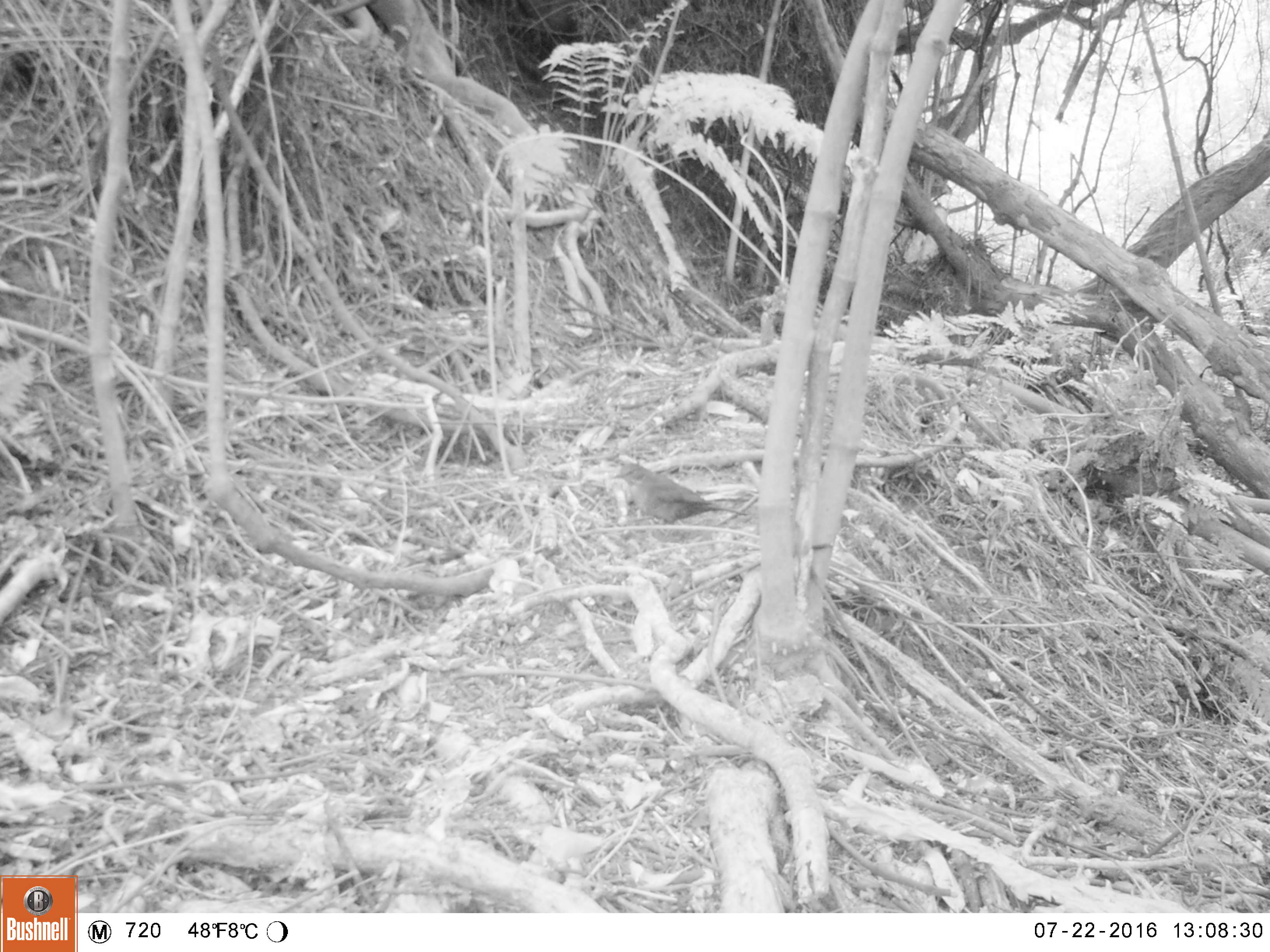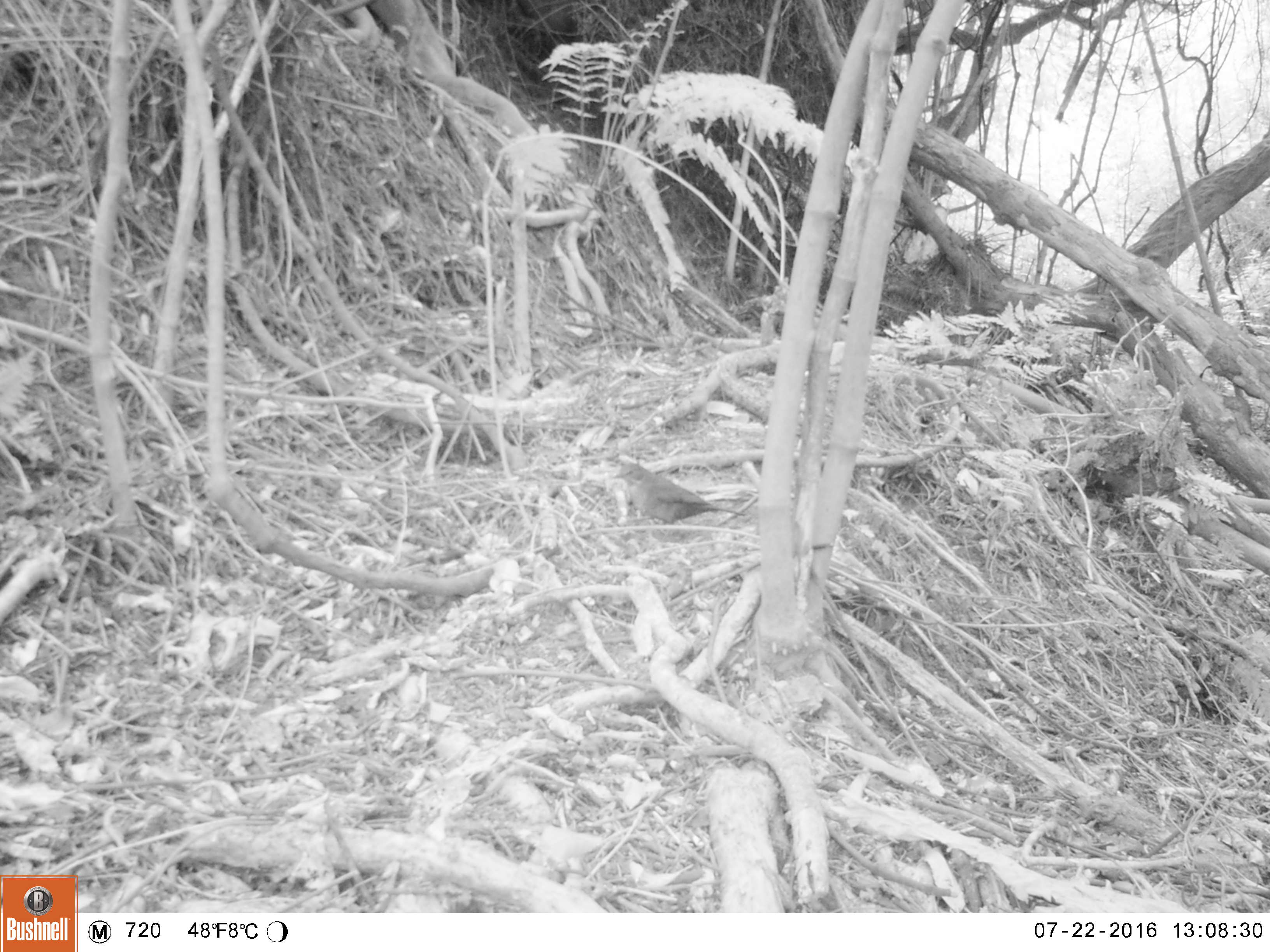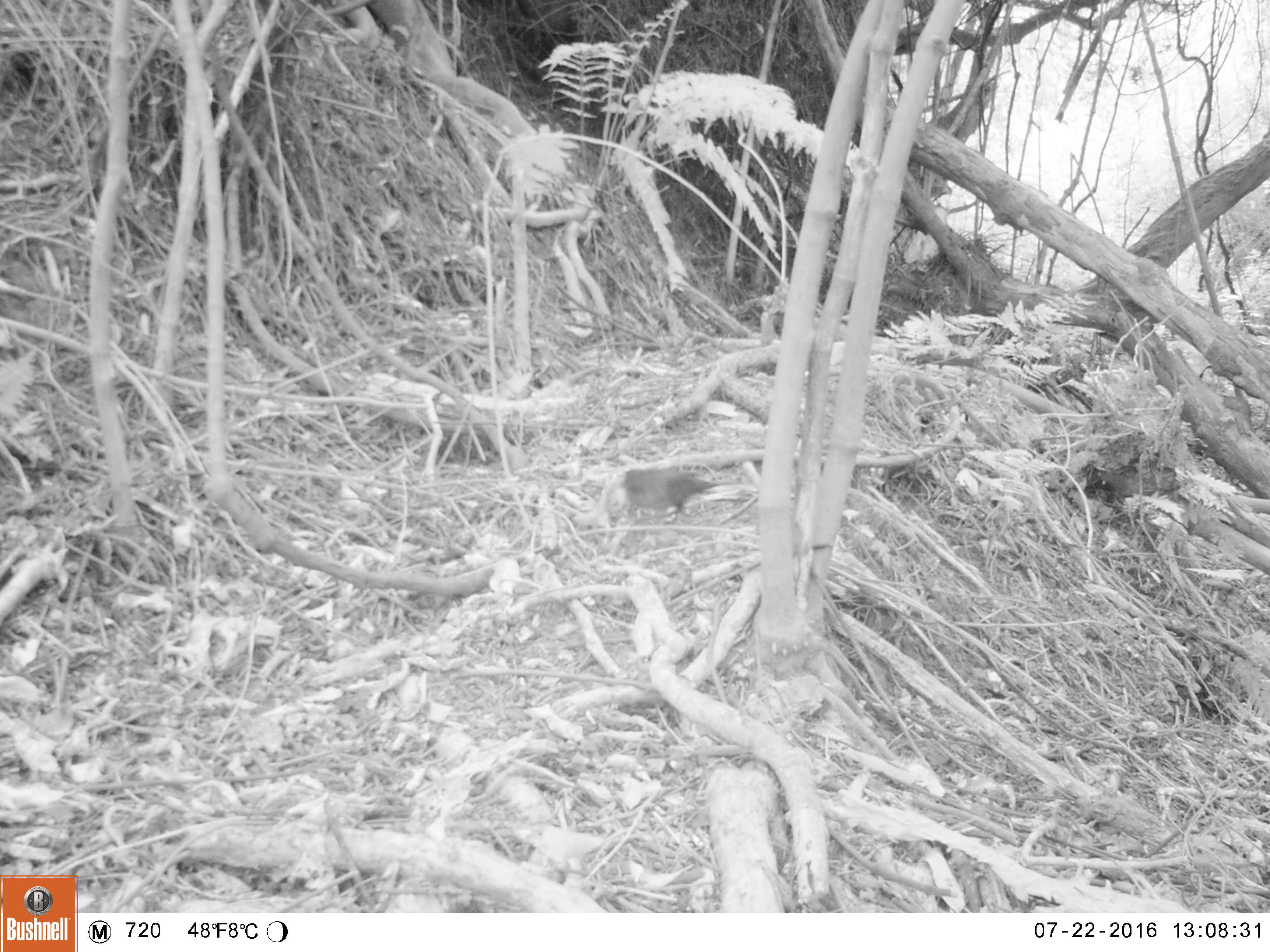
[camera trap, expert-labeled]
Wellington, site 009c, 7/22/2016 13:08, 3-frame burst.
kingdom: Animalia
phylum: Chordata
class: Aves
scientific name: Aves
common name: bird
Bird (Aves).